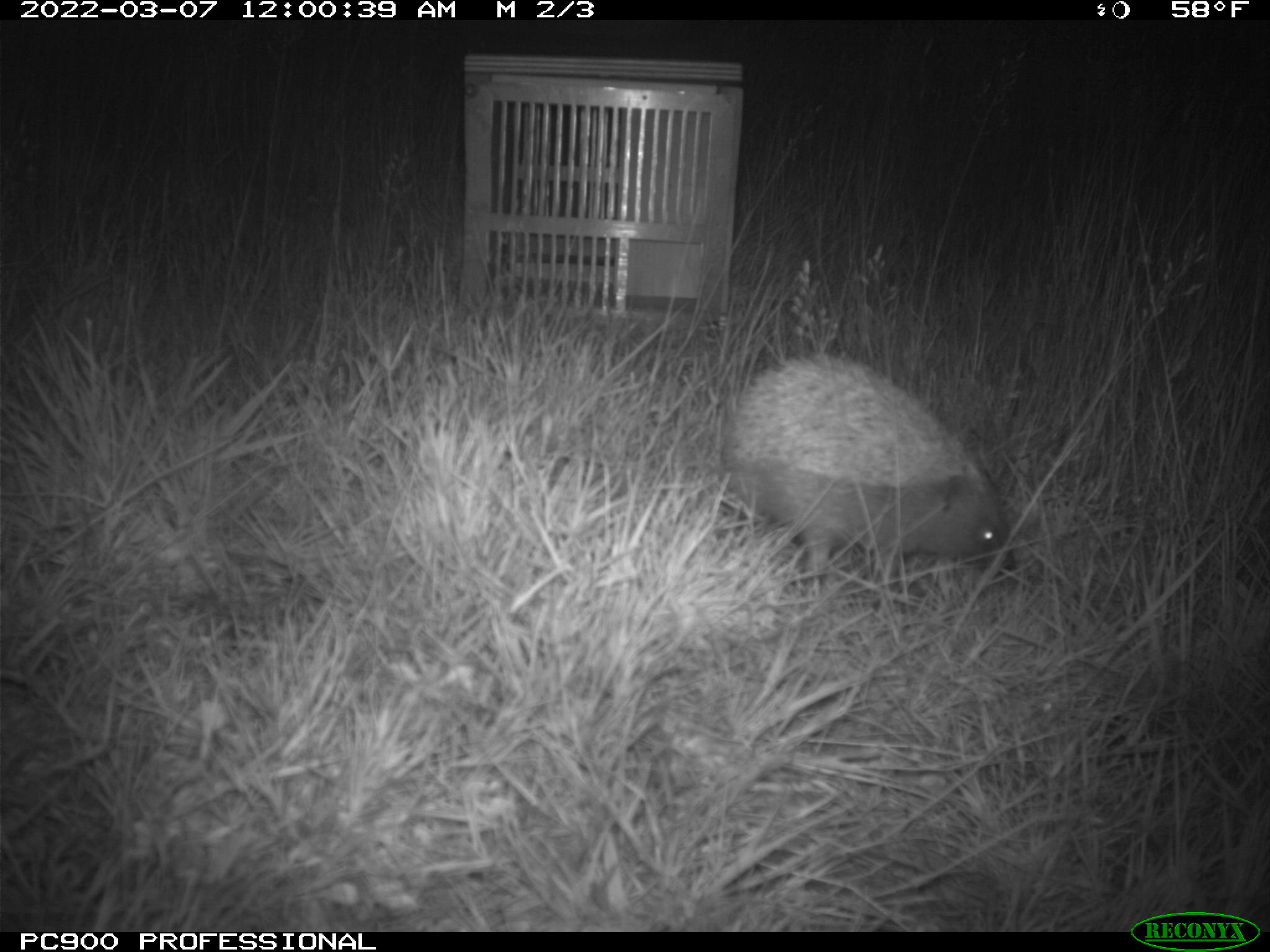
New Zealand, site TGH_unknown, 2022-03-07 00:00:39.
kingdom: Animalia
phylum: Chordata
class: Mammalia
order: Eulipotyphla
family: Erinaceidae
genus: Erinaceus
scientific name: Erinaceus europaeus europaeus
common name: european hedgehog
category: hedgehog